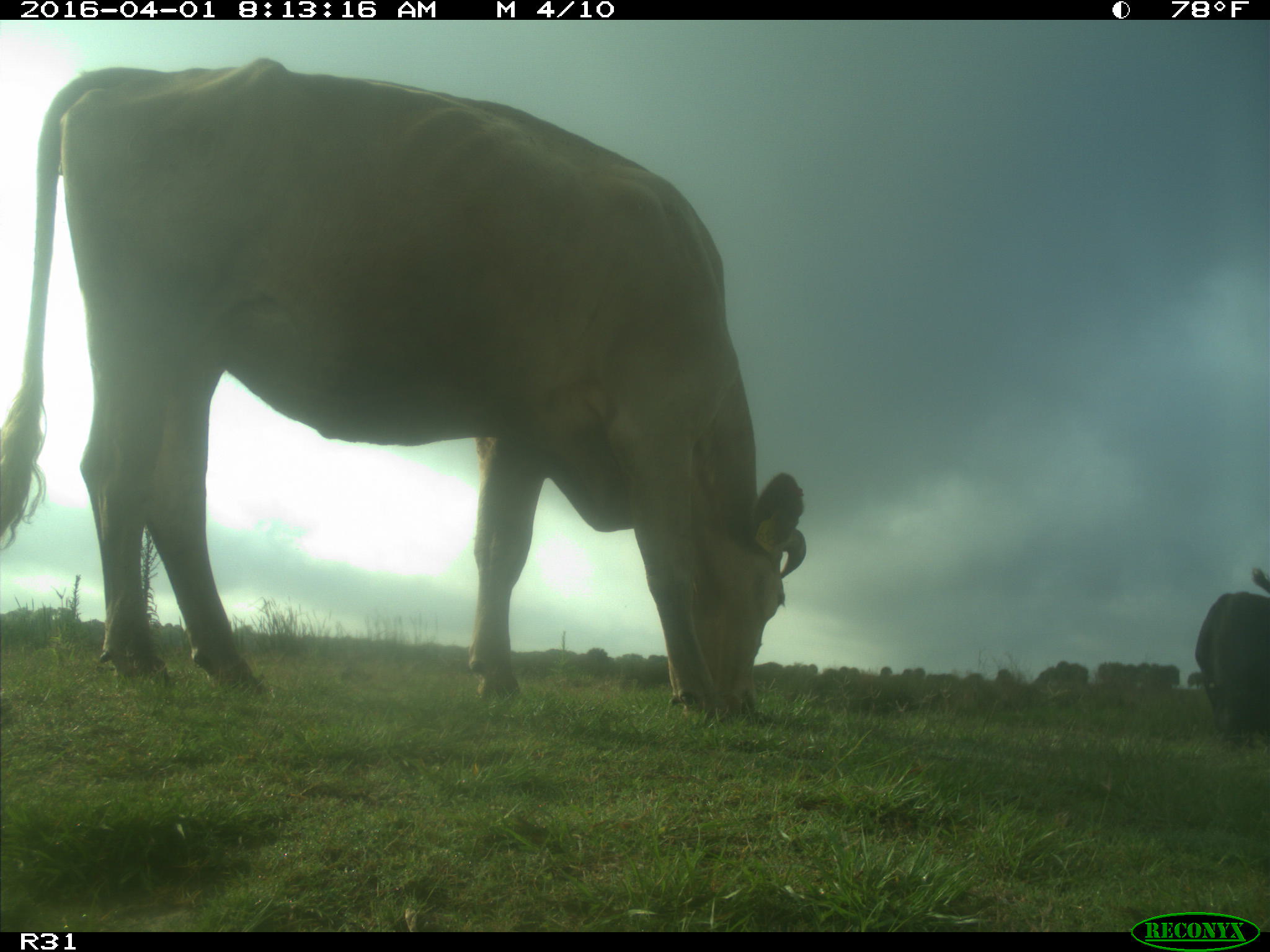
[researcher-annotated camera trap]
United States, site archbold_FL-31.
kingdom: Animalia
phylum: Chordata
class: Mammalia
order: Artiodactyla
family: Bovidae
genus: Bos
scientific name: Bos taurus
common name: domestic cow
Bos taurus (domestic cow).